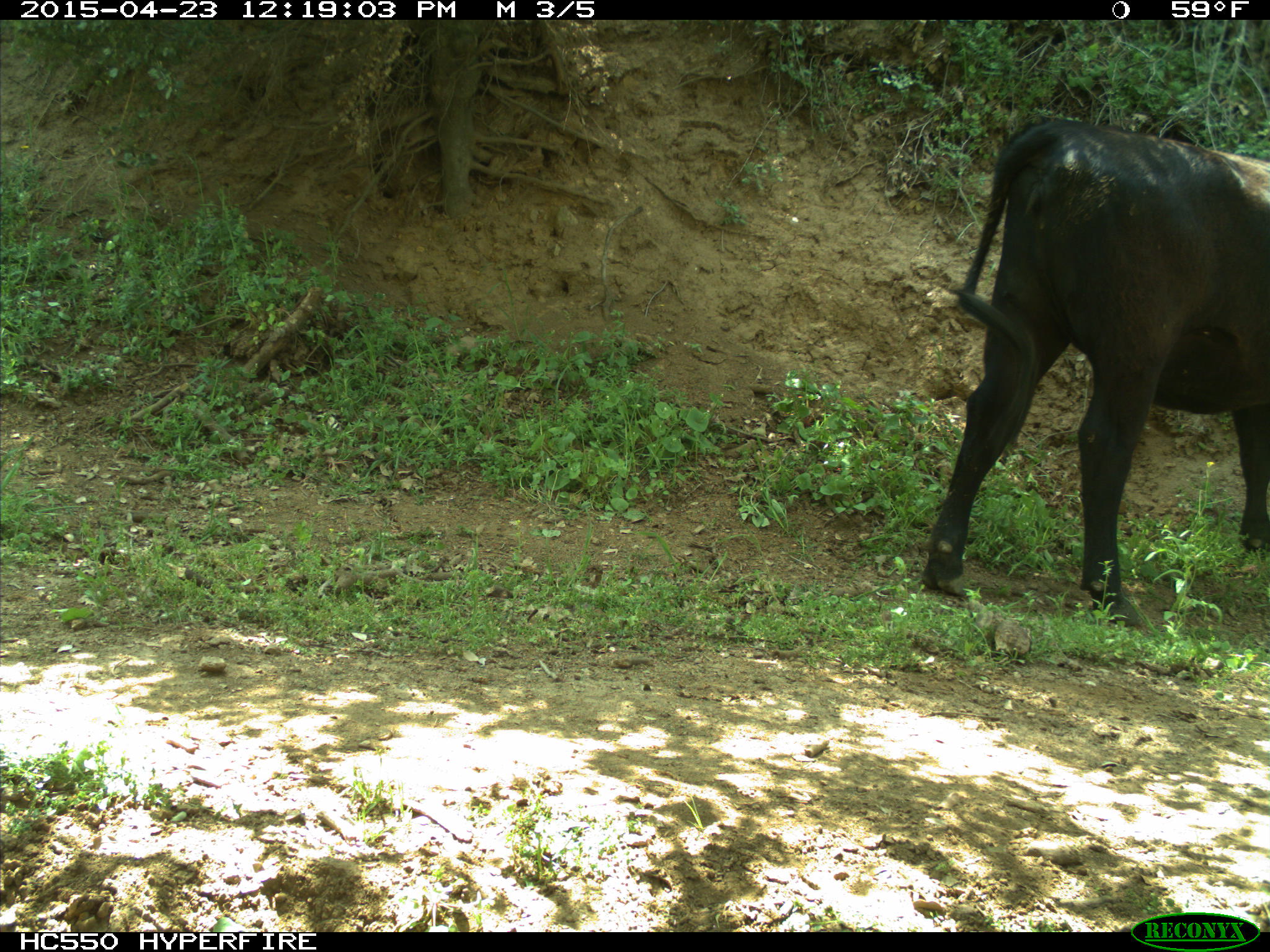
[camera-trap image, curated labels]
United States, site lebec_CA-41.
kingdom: Animalia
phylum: Chordata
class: Mammalia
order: Artiodactyla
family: Bovidae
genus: Bos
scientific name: Bos taurus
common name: domestic cow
Bos taurus (domestic cow).